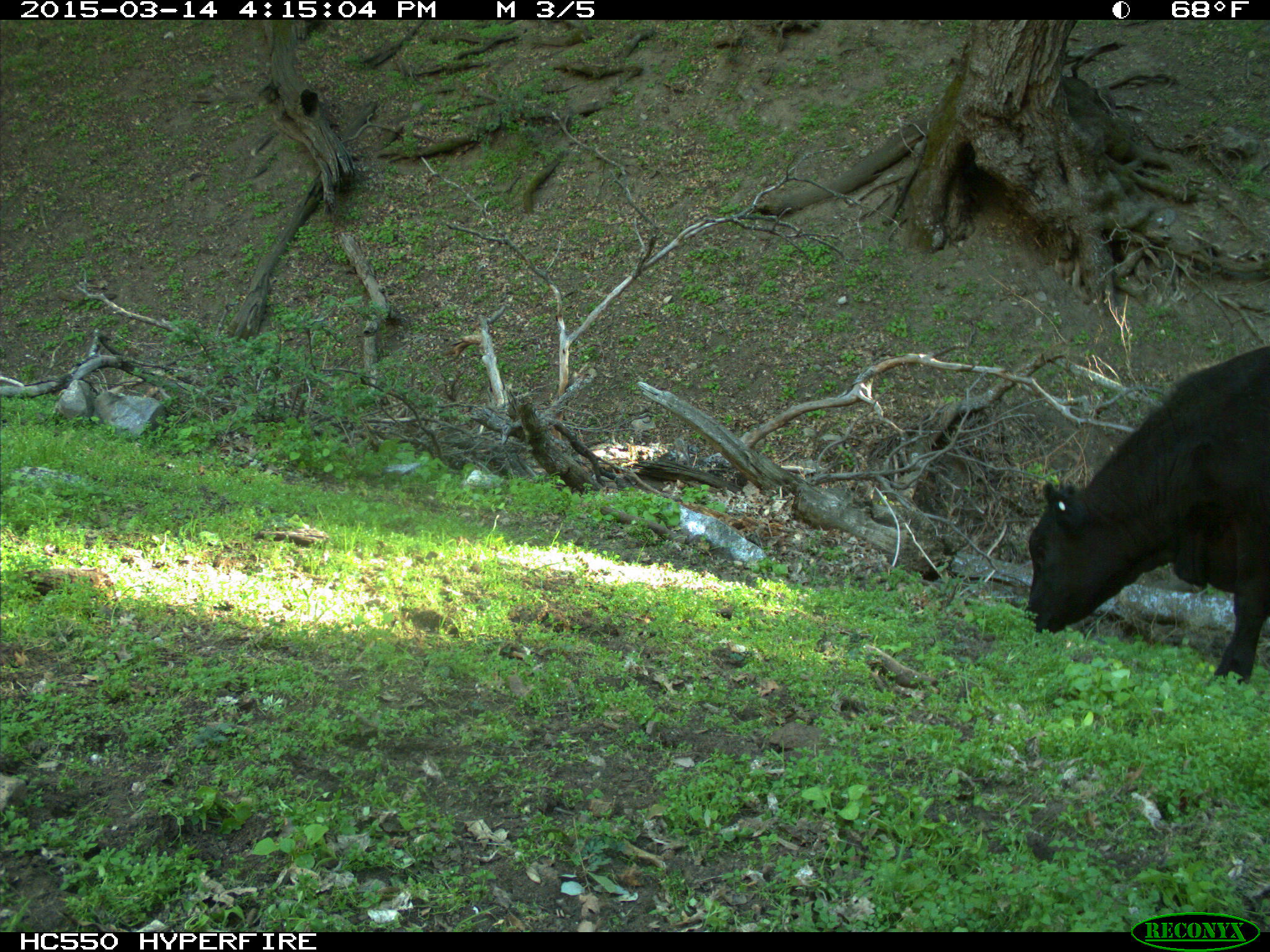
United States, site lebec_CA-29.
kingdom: Animalia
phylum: Chordata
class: Mammalia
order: Artiodactyla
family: Bovidae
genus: Bos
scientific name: Bos taurus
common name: domestic cow